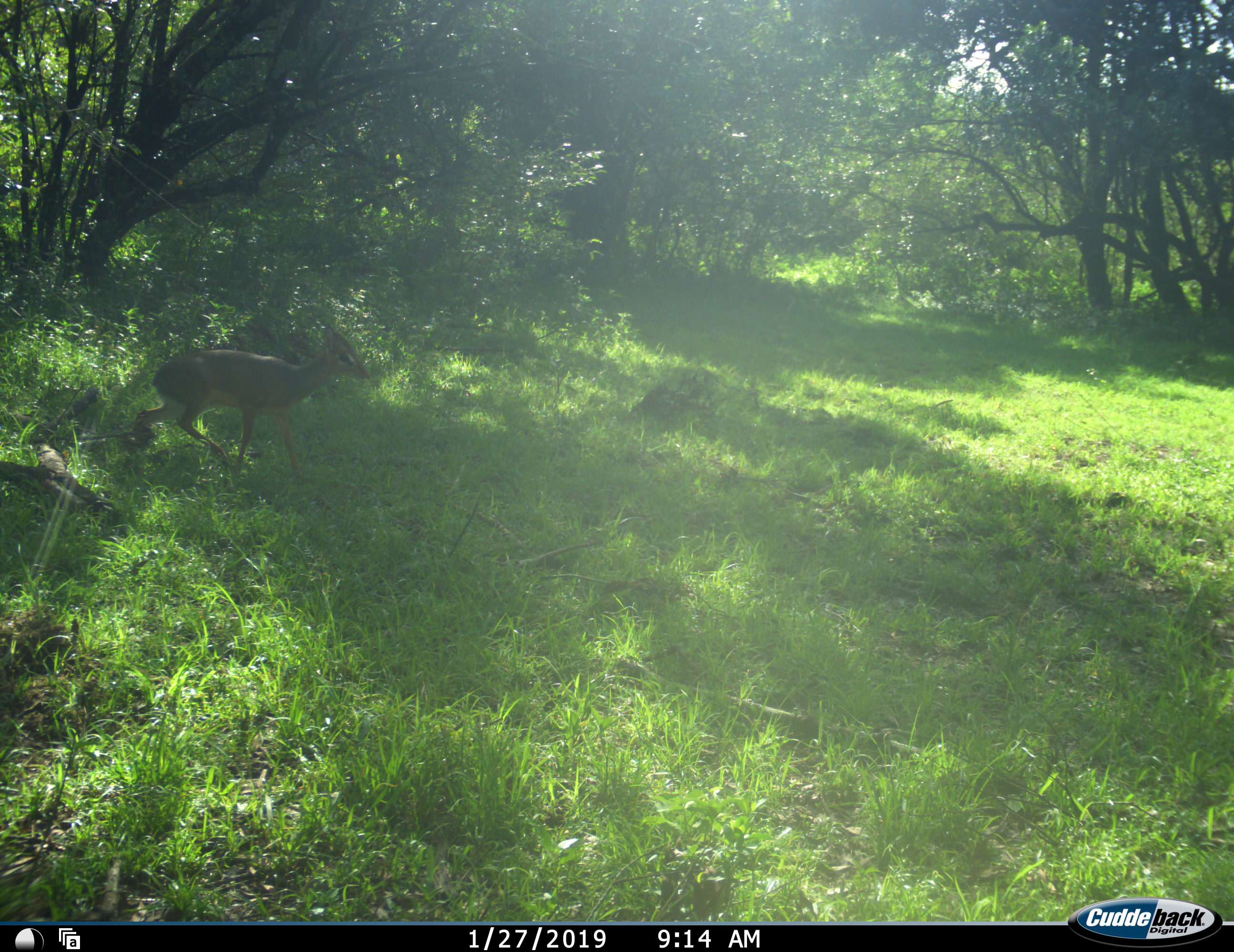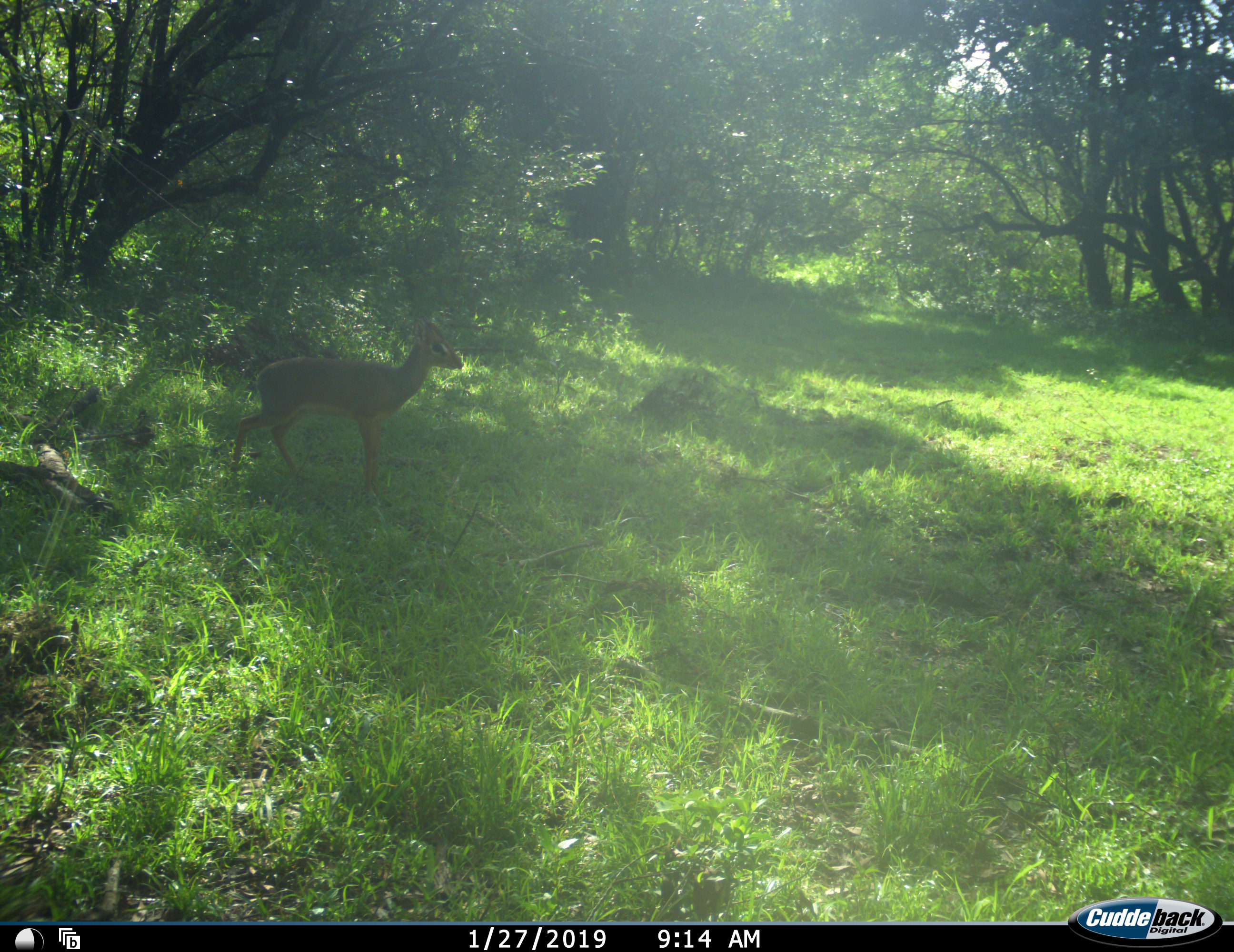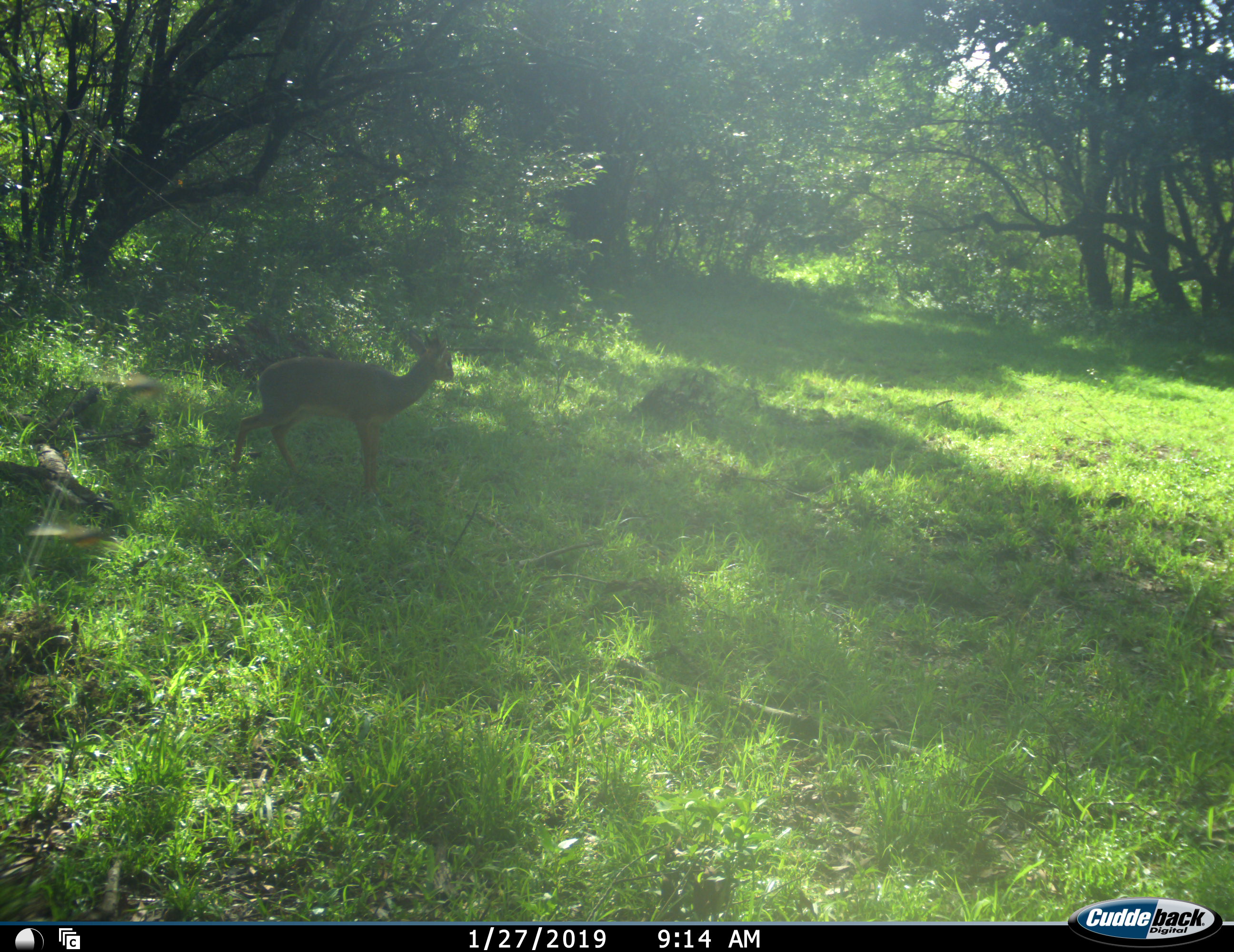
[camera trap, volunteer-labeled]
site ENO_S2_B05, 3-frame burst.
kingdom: Animalia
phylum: Chordata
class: Mammalia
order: Artiodactyla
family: Bovidae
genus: Madoqua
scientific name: Madoqua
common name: dik-dik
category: dikdik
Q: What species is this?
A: Dikdik (dik-dik) (Madoqua).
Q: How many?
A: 1.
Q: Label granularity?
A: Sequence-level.